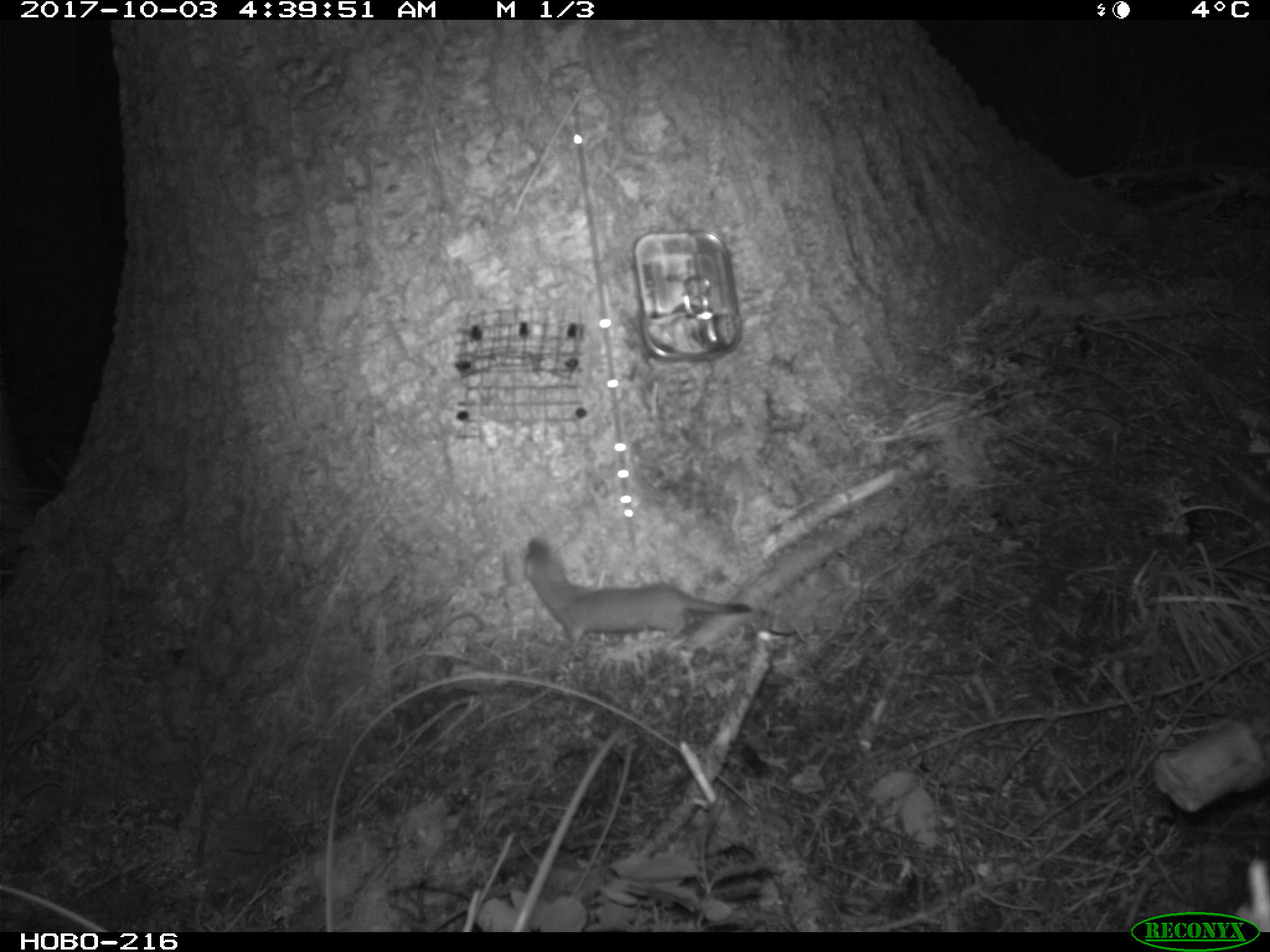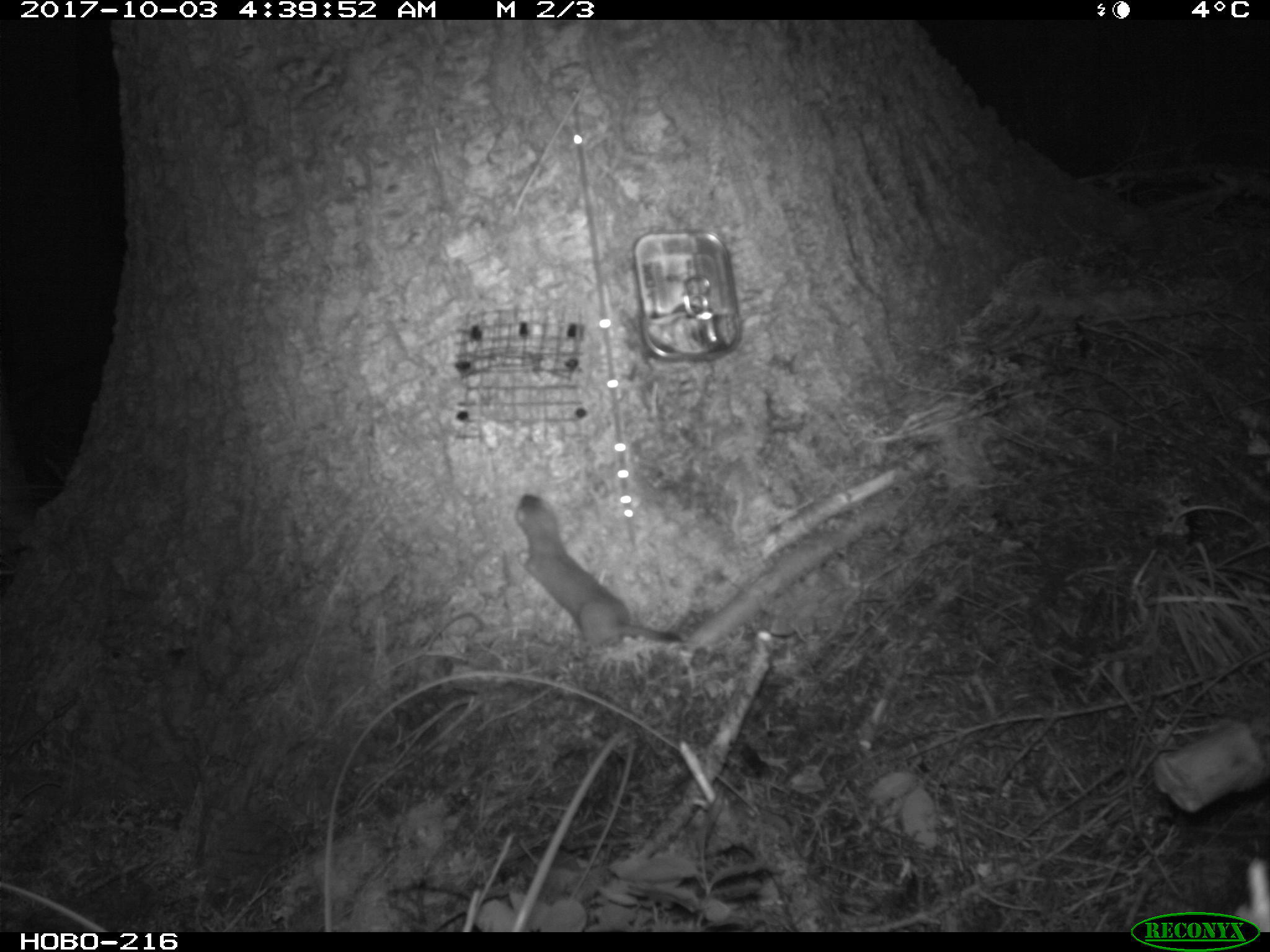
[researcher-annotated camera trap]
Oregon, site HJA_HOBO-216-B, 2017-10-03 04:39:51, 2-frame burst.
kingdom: Animalia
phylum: Chordata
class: Mammalia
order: Carnivora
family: Mustelidae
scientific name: Mustelidae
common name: weasel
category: weasel family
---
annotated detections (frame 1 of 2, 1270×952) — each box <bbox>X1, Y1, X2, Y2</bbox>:
weasel family: <bbox>503, 535, 775, 662</bbox>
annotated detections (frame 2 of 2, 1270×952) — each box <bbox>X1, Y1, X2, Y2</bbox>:
weasel family: <bbox>489, 455, 697, 668</bbox>